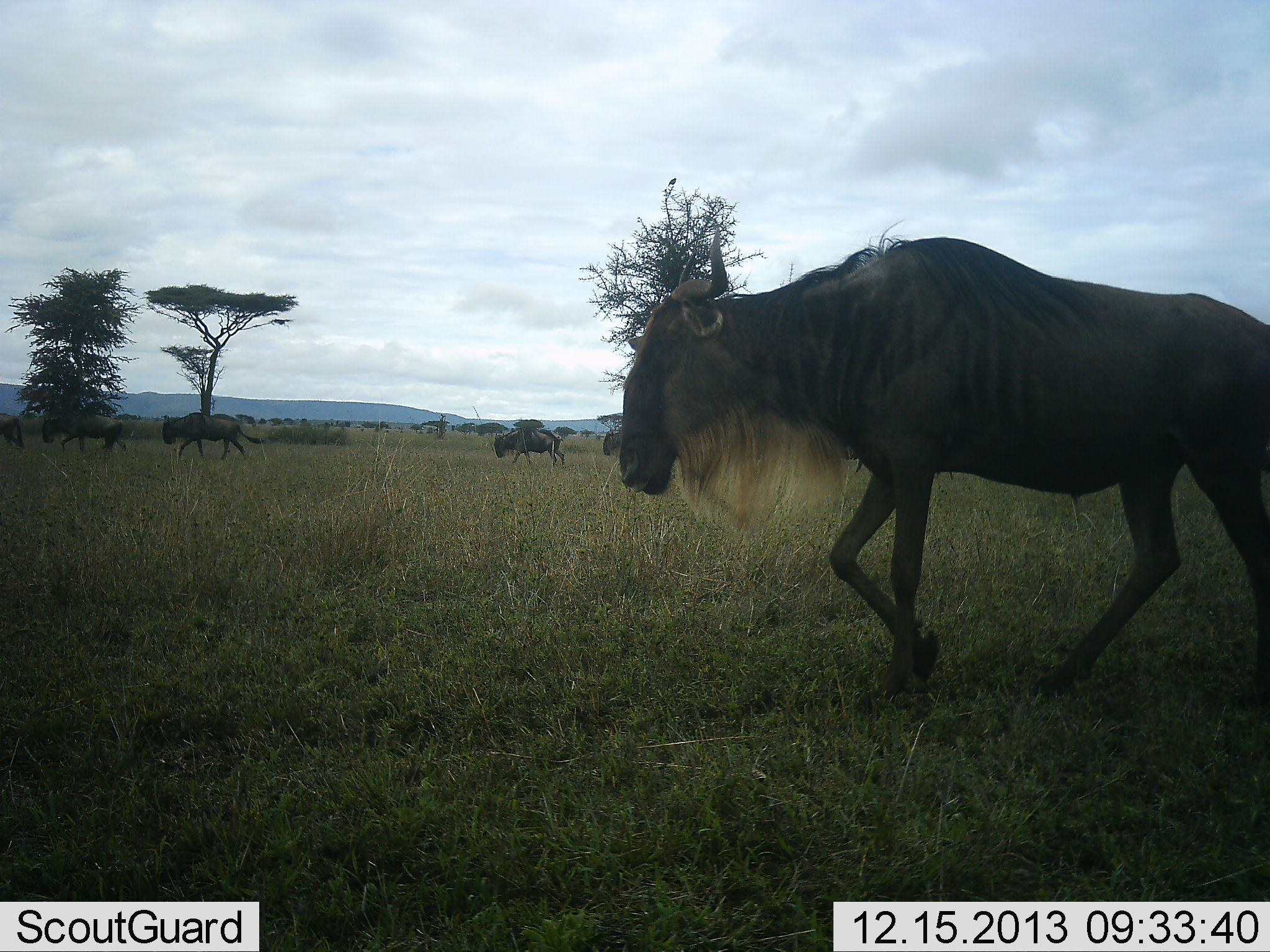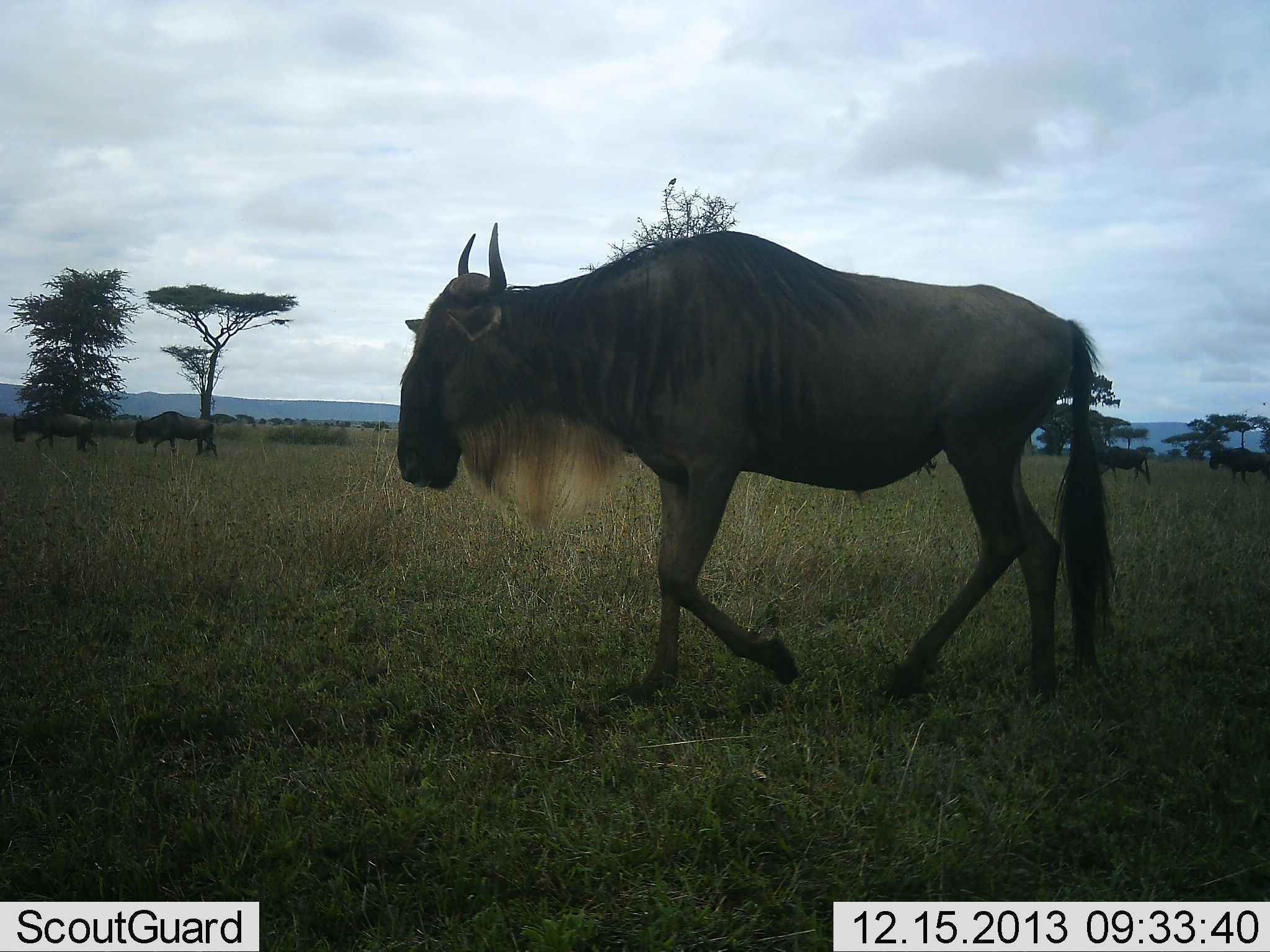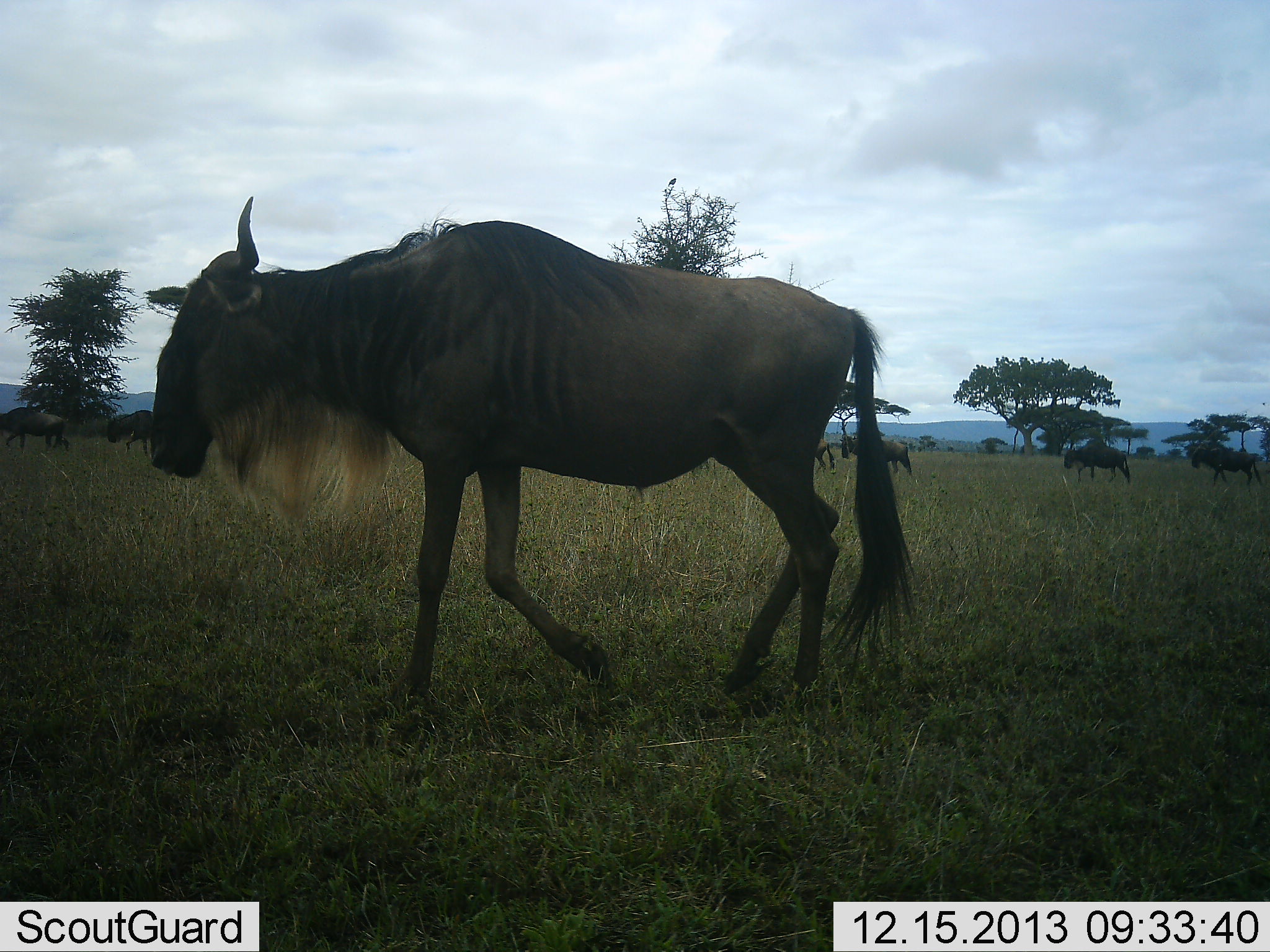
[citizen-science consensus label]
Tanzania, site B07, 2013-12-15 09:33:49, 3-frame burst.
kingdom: Animalia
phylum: Chordata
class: Mammalia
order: Artiodactyla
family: Bovidae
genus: Connochaetes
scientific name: Connochaetes taurinus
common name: blue wildebeest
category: wildebeest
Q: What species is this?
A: Wildebeest (blue wildebeest) (Connochaetes taurinus).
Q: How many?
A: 9.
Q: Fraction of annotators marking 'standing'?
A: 10%.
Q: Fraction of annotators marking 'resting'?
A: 0%.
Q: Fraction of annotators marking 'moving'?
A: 100%.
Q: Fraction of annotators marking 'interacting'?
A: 0%.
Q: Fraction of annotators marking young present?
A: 0%.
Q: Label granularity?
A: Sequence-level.